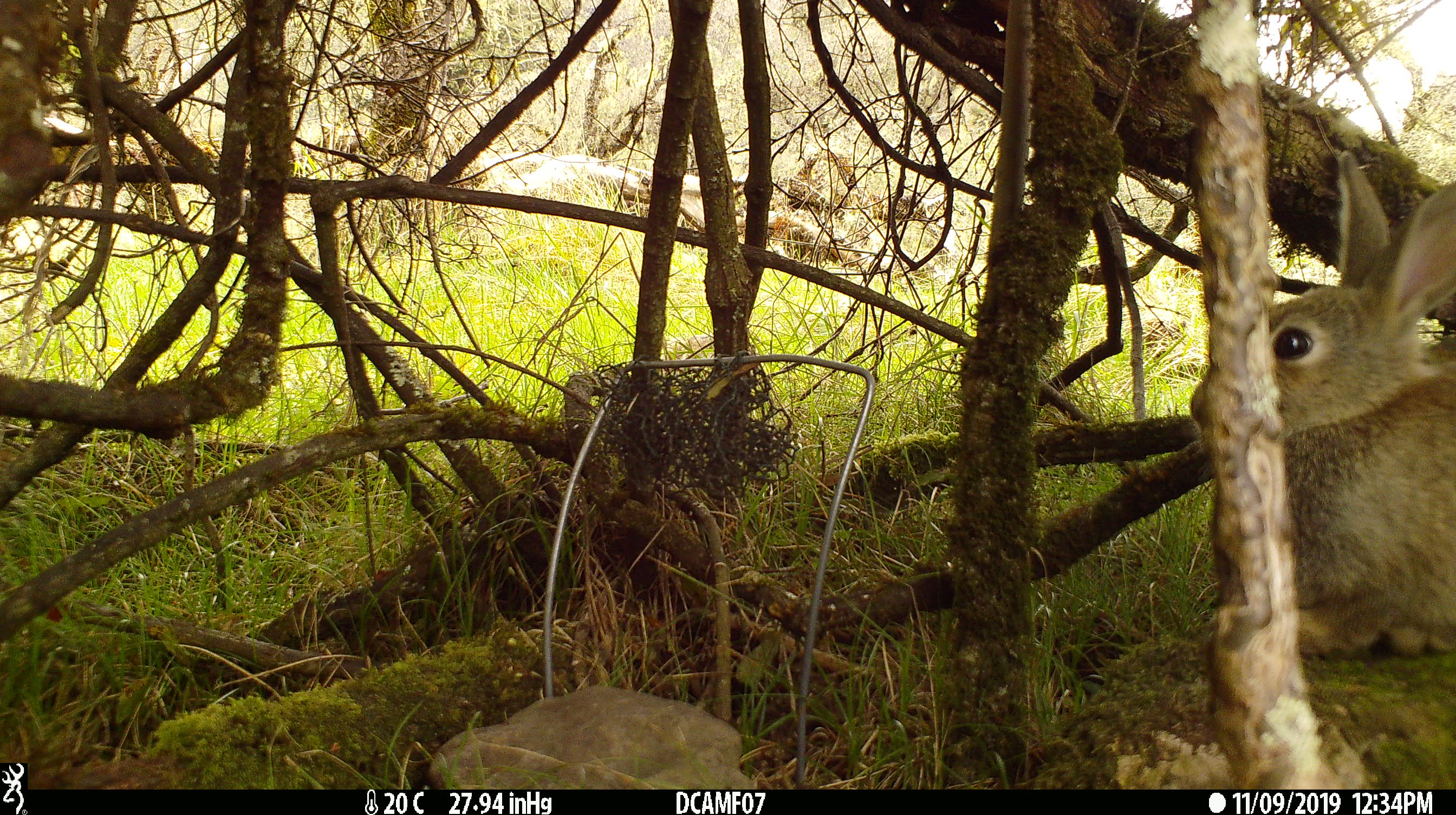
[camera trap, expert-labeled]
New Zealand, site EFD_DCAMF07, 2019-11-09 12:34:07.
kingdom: Animalia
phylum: Chordata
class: Mammalia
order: Lagomorpha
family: Leporidae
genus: Oryctolagus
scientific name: Oryctolagus cuniculus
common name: european rabbit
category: rabbit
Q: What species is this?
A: Rabbit (european rabbit) (Oryctolagus cuniculus).